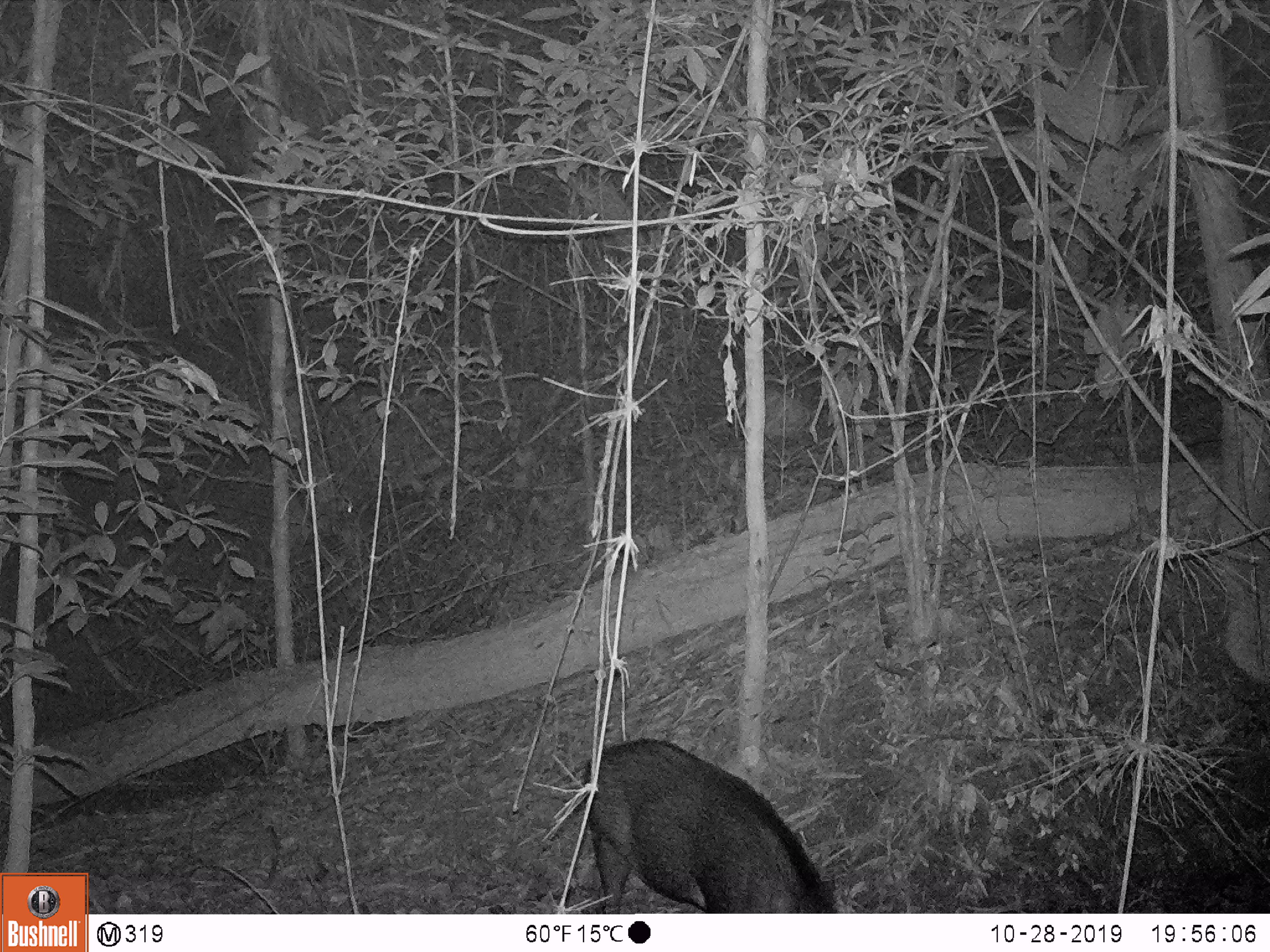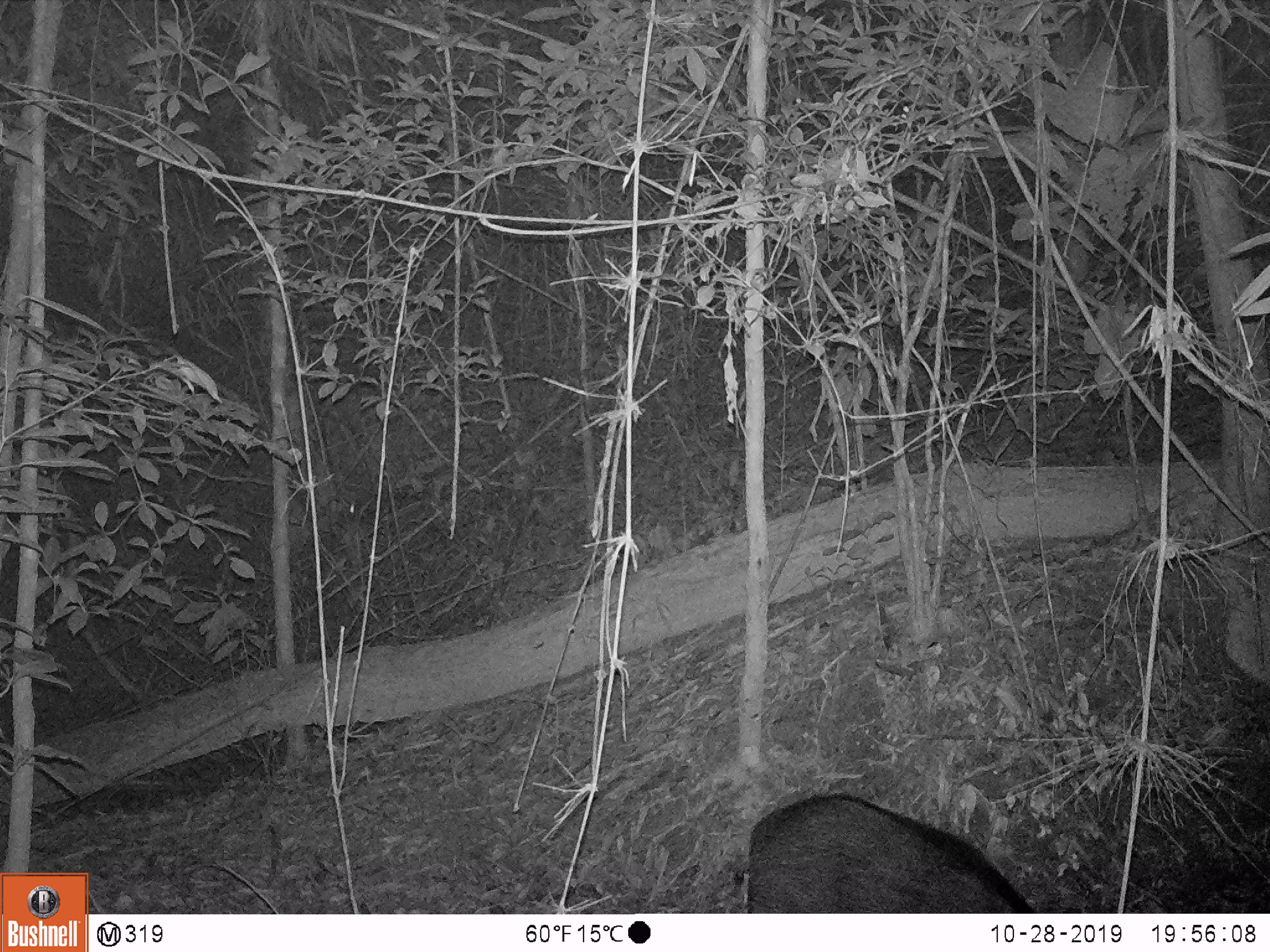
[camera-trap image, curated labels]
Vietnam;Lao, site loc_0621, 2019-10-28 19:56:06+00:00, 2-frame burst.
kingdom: Animalia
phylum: Chordata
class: Mammalia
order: Artiodactyla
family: Suidae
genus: Sus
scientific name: Sus scrofa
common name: eurasian wild pig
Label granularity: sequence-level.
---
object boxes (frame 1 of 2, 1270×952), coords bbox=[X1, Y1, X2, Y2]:
eurasian wild pig: bbox=[583, 736, 838, 913]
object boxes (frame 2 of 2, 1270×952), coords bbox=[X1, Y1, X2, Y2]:
eurasian wild pig: bbox=[746, 793, 1036, 913]